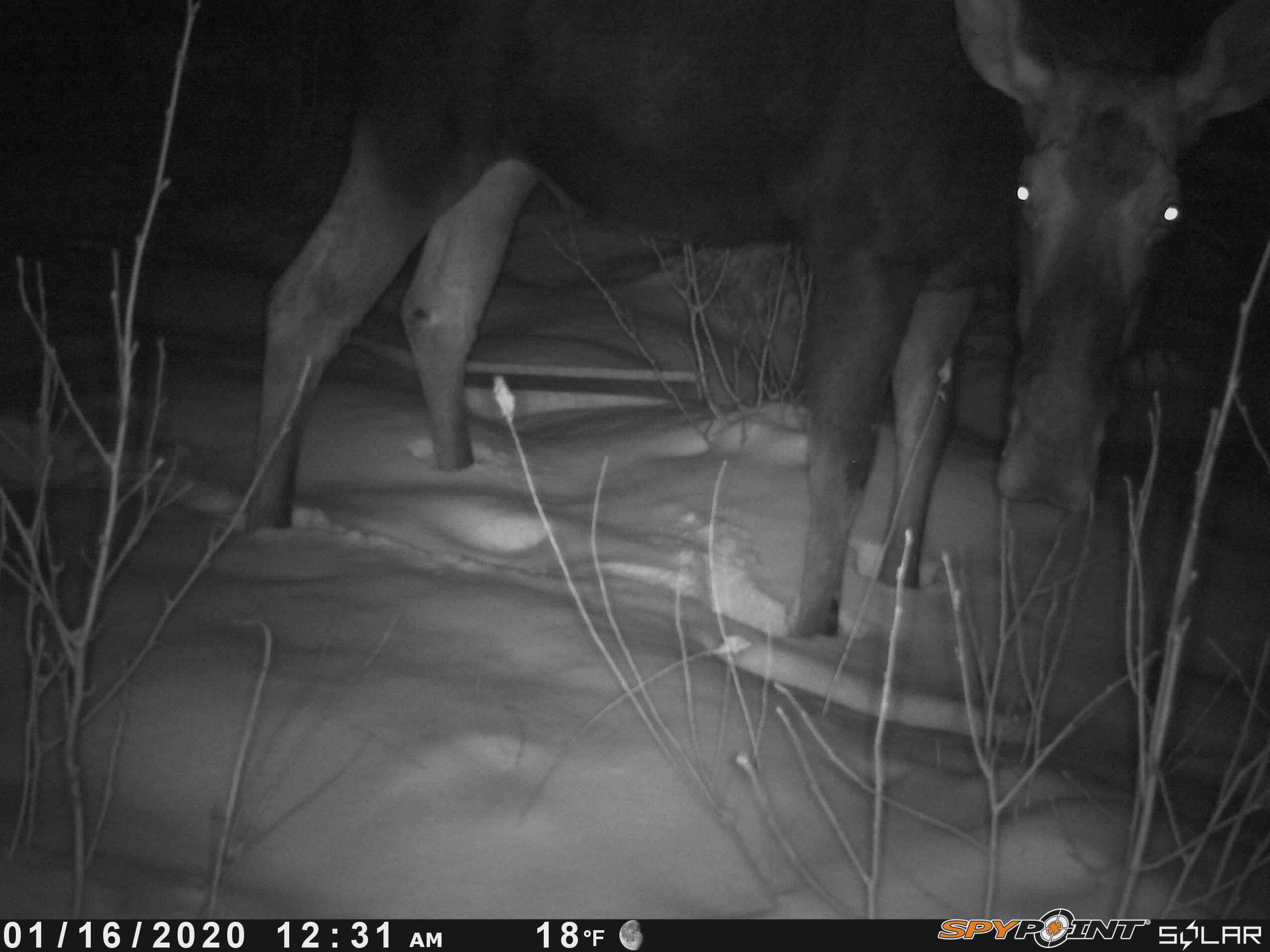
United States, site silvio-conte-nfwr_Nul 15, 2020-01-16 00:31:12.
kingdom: Animalia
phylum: Chordata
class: Mammalia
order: Artiodactyla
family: Cervidae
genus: Alces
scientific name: Alces alces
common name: moose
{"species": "moose (Alces alces)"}